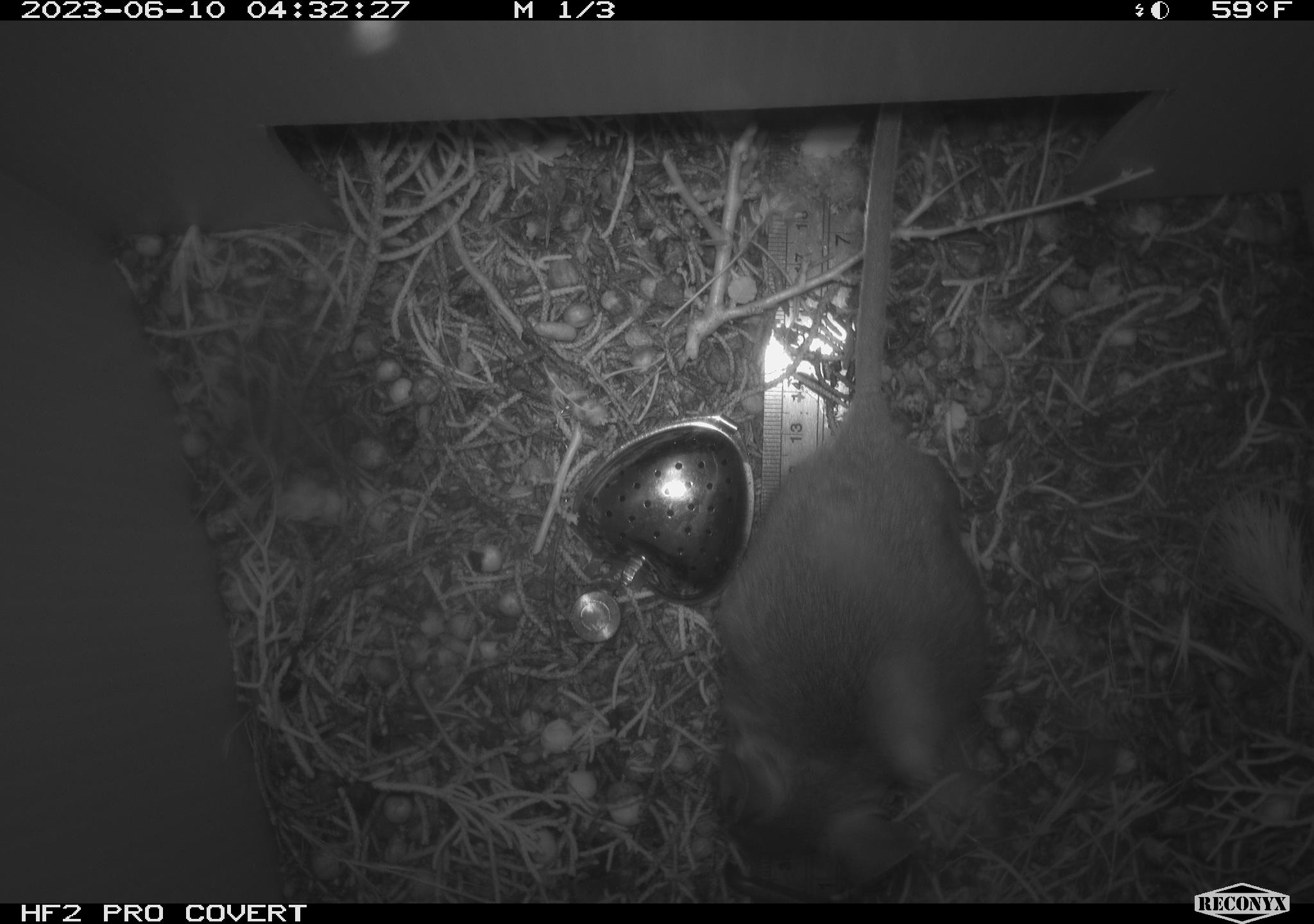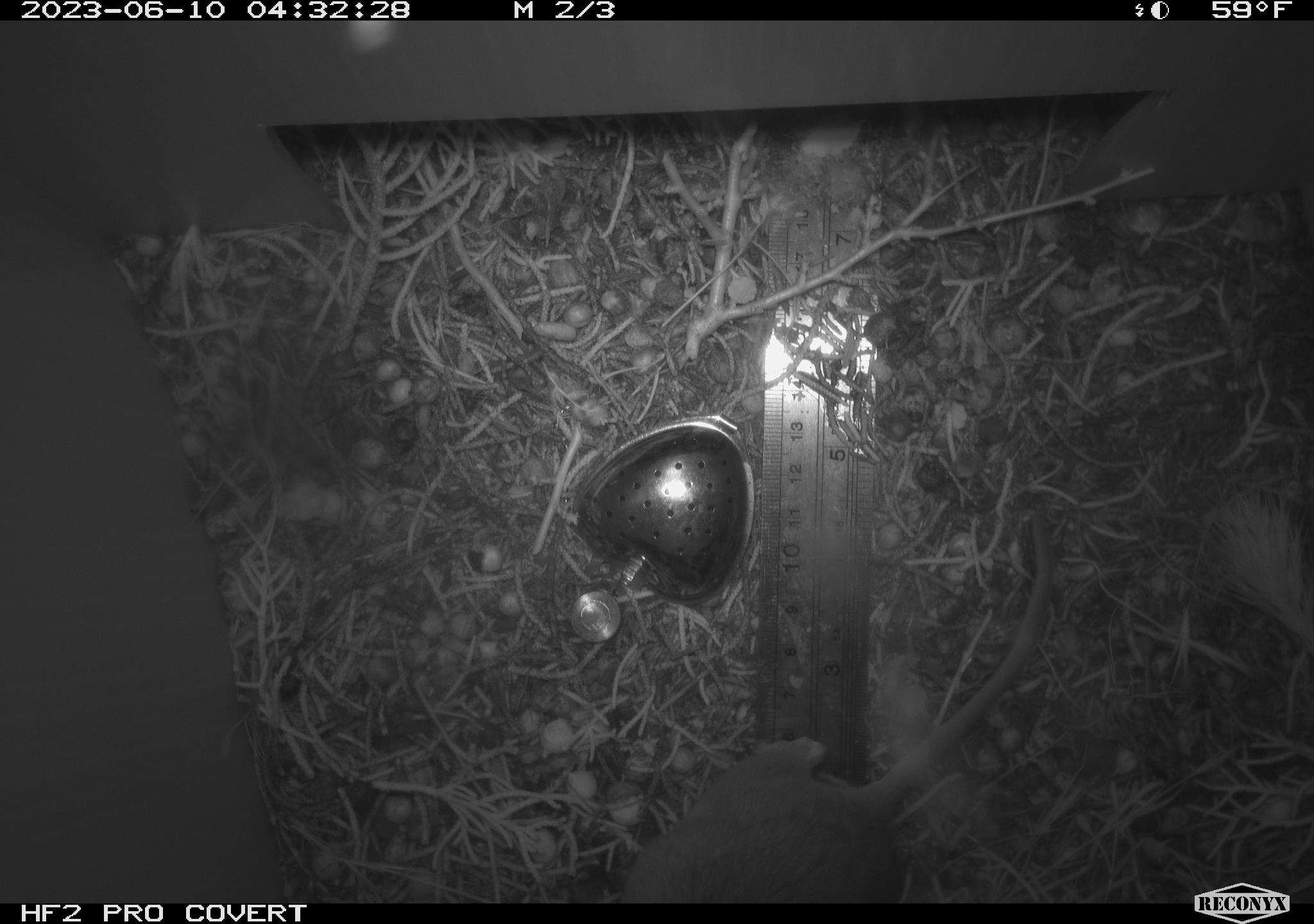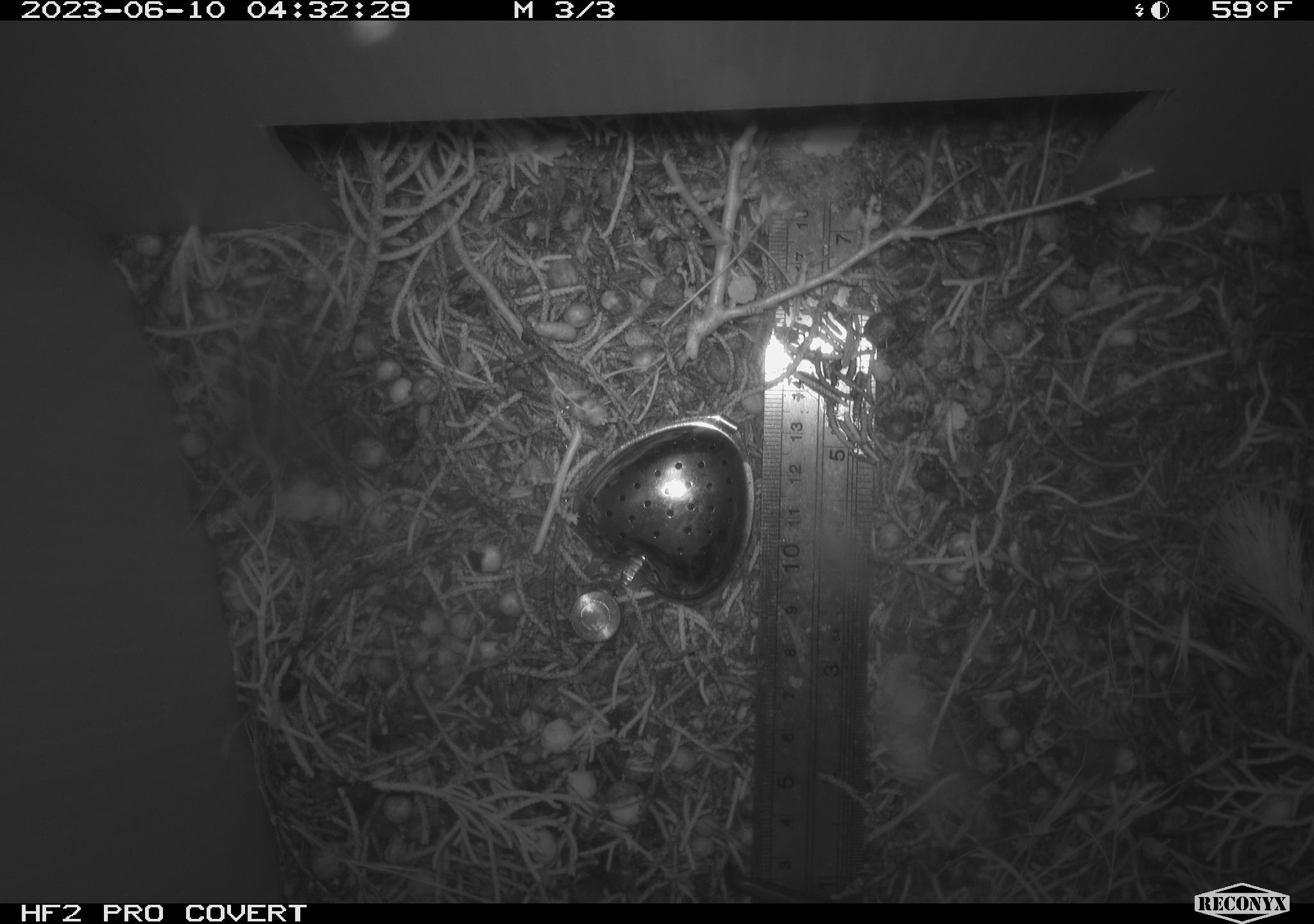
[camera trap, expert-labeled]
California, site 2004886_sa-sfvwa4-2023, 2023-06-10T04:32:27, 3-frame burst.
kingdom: Animalia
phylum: Chordata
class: Mammalia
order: Rodentia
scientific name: Rodentia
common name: mouse species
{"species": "mouse species (Rodentia)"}